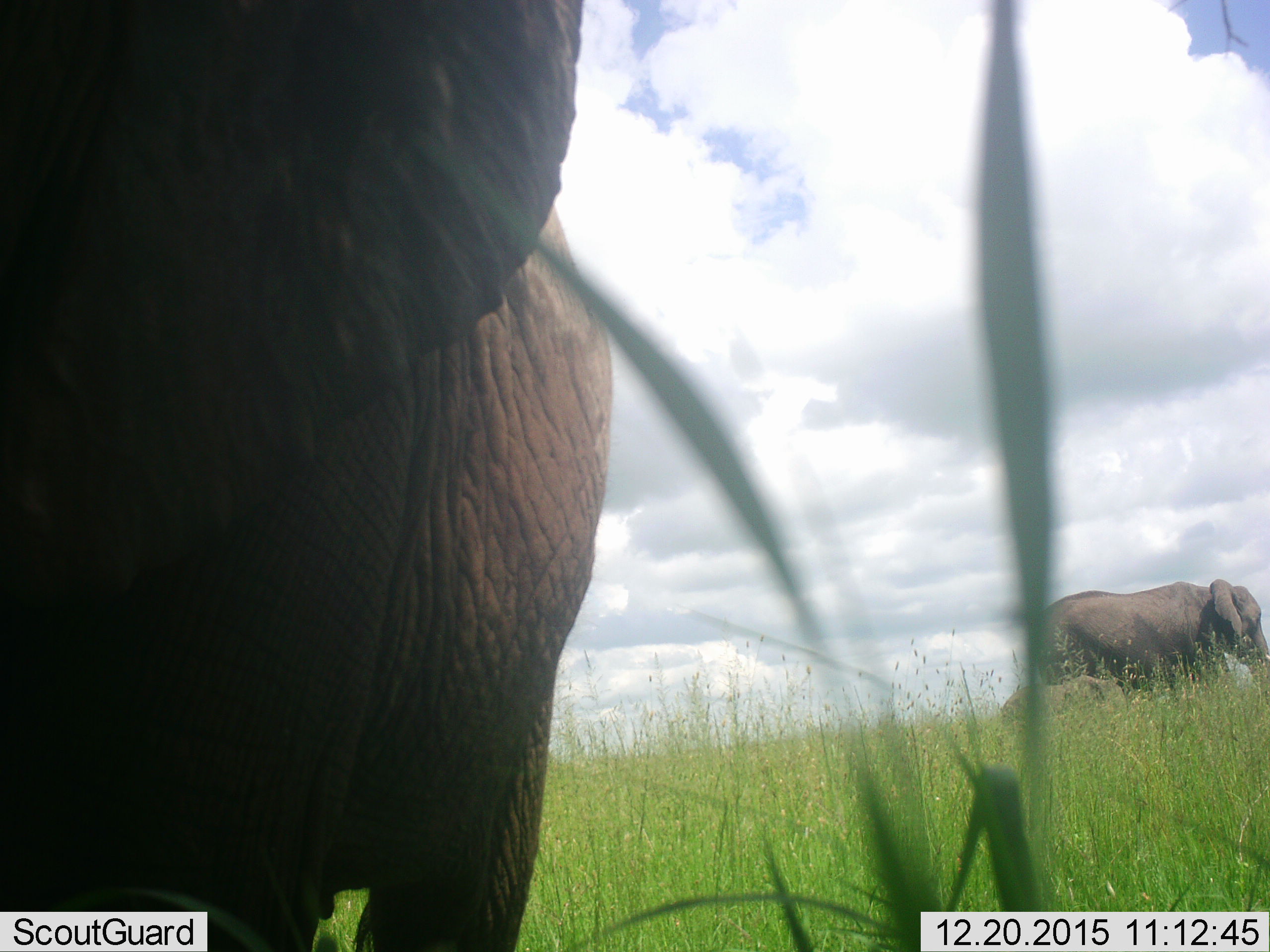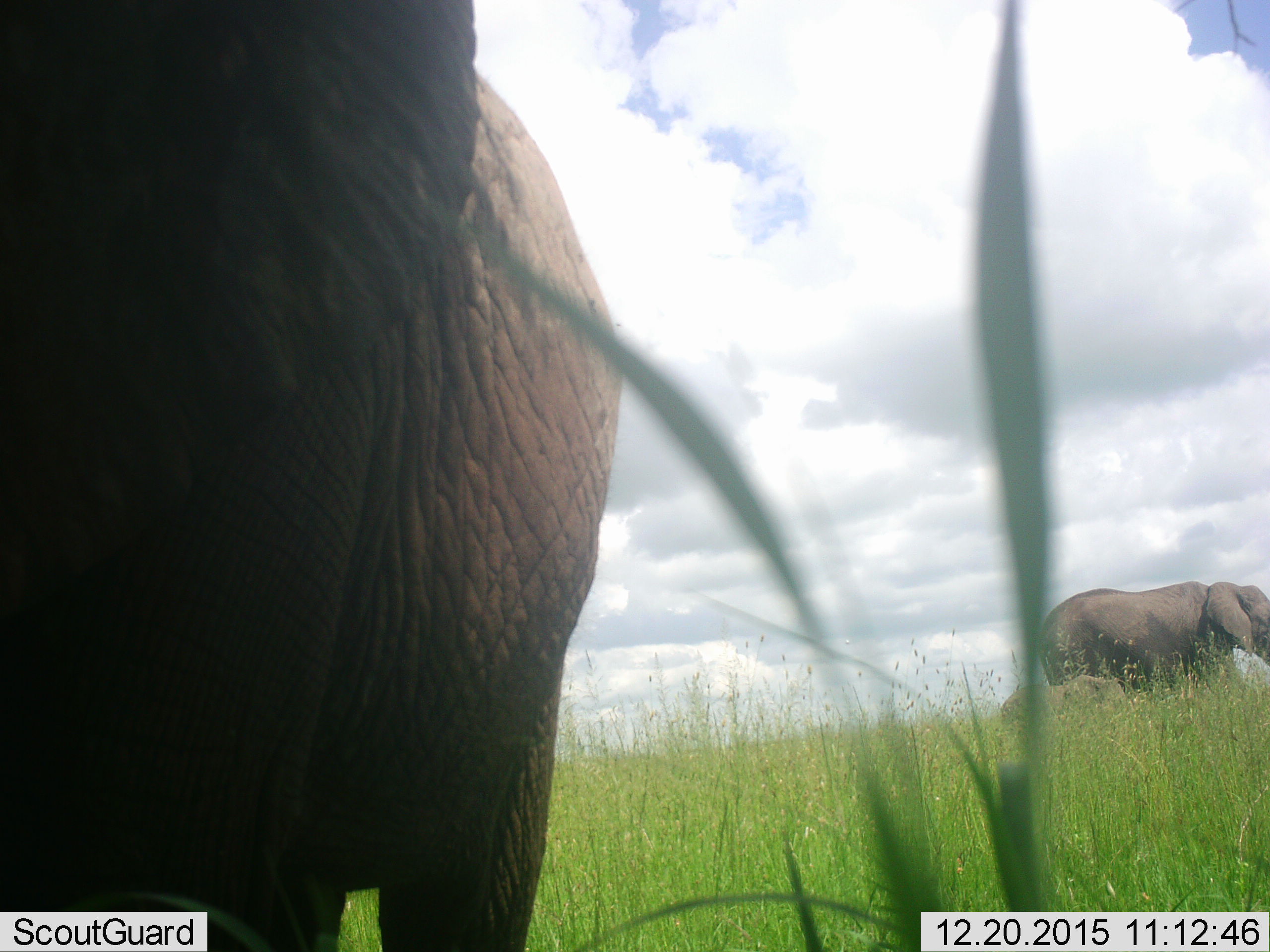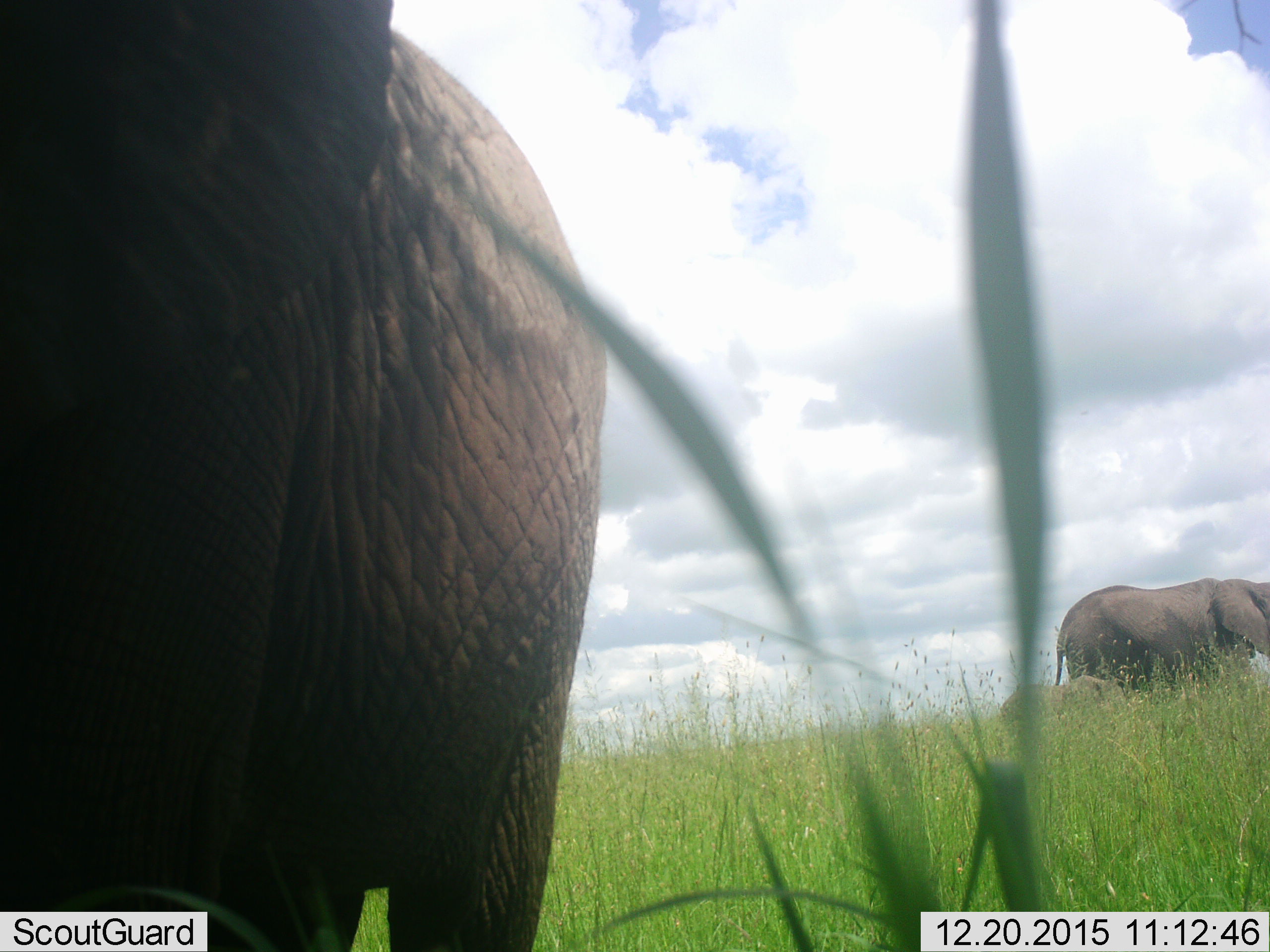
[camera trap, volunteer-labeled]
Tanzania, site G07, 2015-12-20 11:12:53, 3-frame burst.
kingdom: Animalia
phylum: Chordata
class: Mammalia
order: Proboscidea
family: Elephantidae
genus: Loxodonta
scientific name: Loxodonta africana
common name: african bush elephant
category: elephant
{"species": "elephant (african bush elephant) (Loxodonta africana)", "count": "3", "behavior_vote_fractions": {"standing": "40%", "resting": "0%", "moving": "60%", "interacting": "0%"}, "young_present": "70%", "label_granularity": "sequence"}